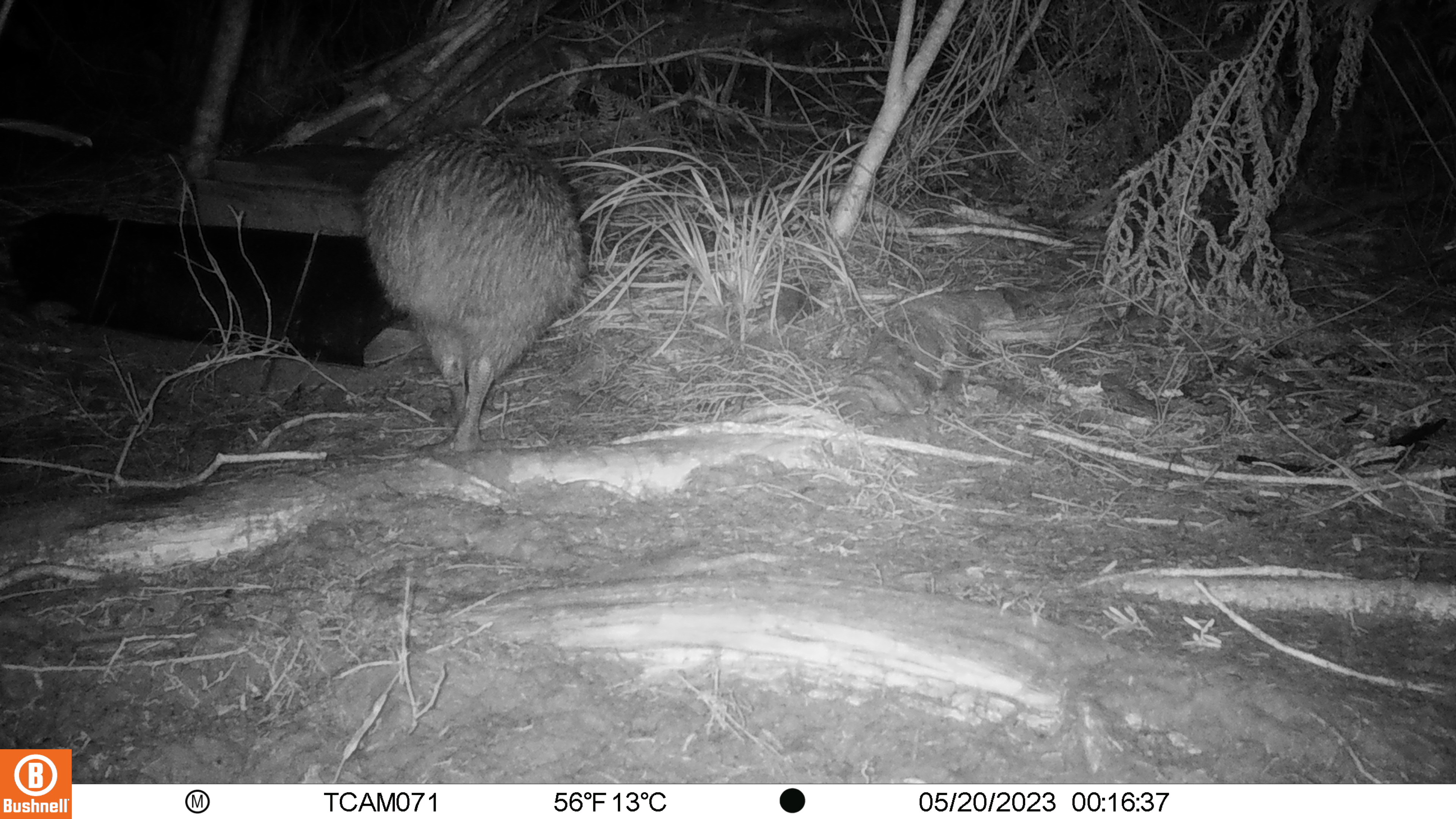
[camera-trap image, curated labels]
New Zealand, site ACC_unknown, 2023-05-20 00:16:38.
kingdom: Animalia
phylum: Chordata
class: Aves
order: Apterygiformes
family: Apterygidae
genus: Apteryx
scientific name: Apteryx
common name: kiwi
Kiwi (Apteryx).